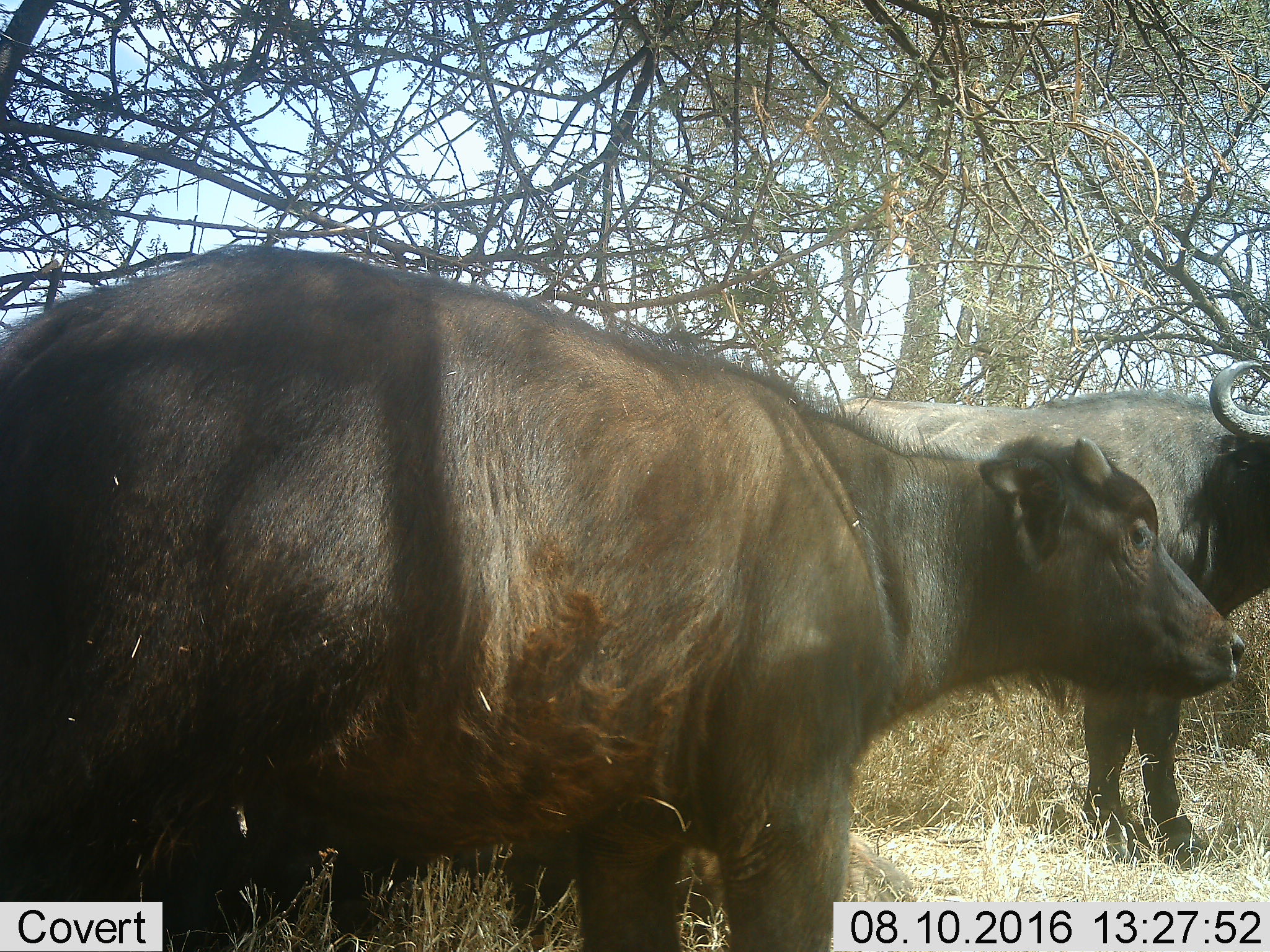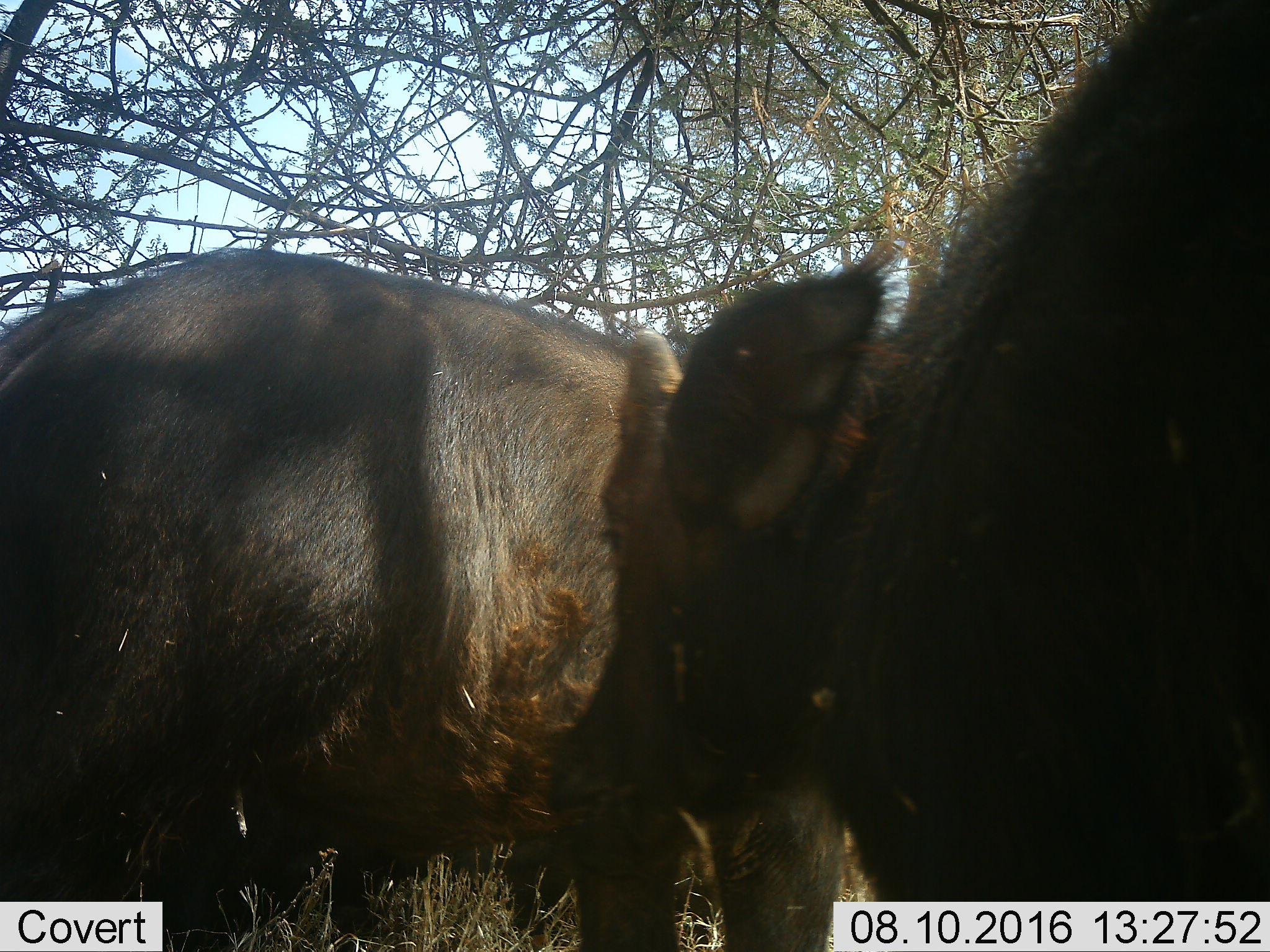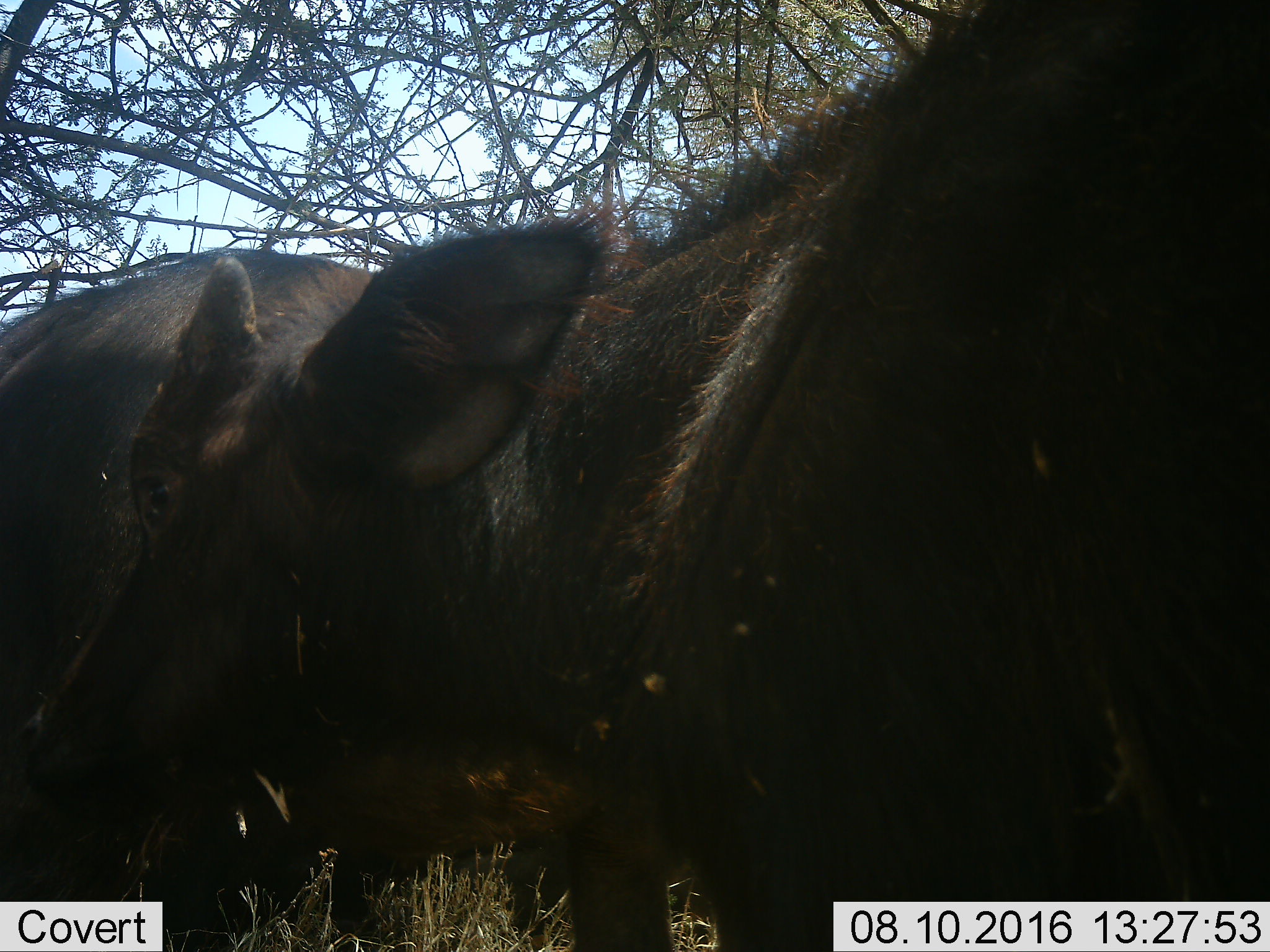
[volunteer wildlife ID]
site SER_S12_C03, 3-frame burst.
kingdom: Animalia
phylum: Chordata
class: Mammalia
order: Artiodactyla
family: Bovidae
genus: Syncerus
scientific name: Syncerus caffer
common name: african buffalo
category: buffalo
Buffalo (african buffalo) (Syncerus caffer), count 3. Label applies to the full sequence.